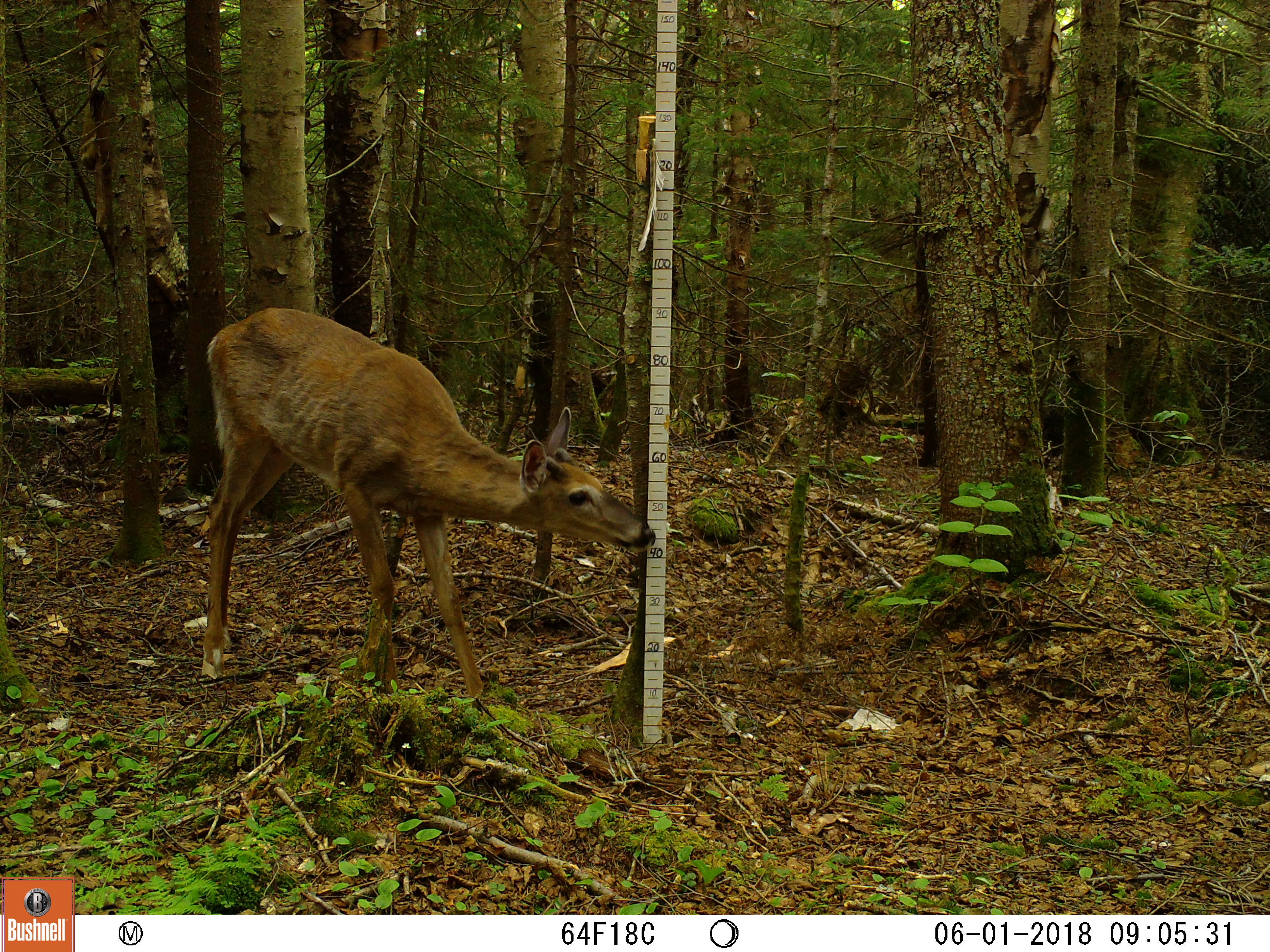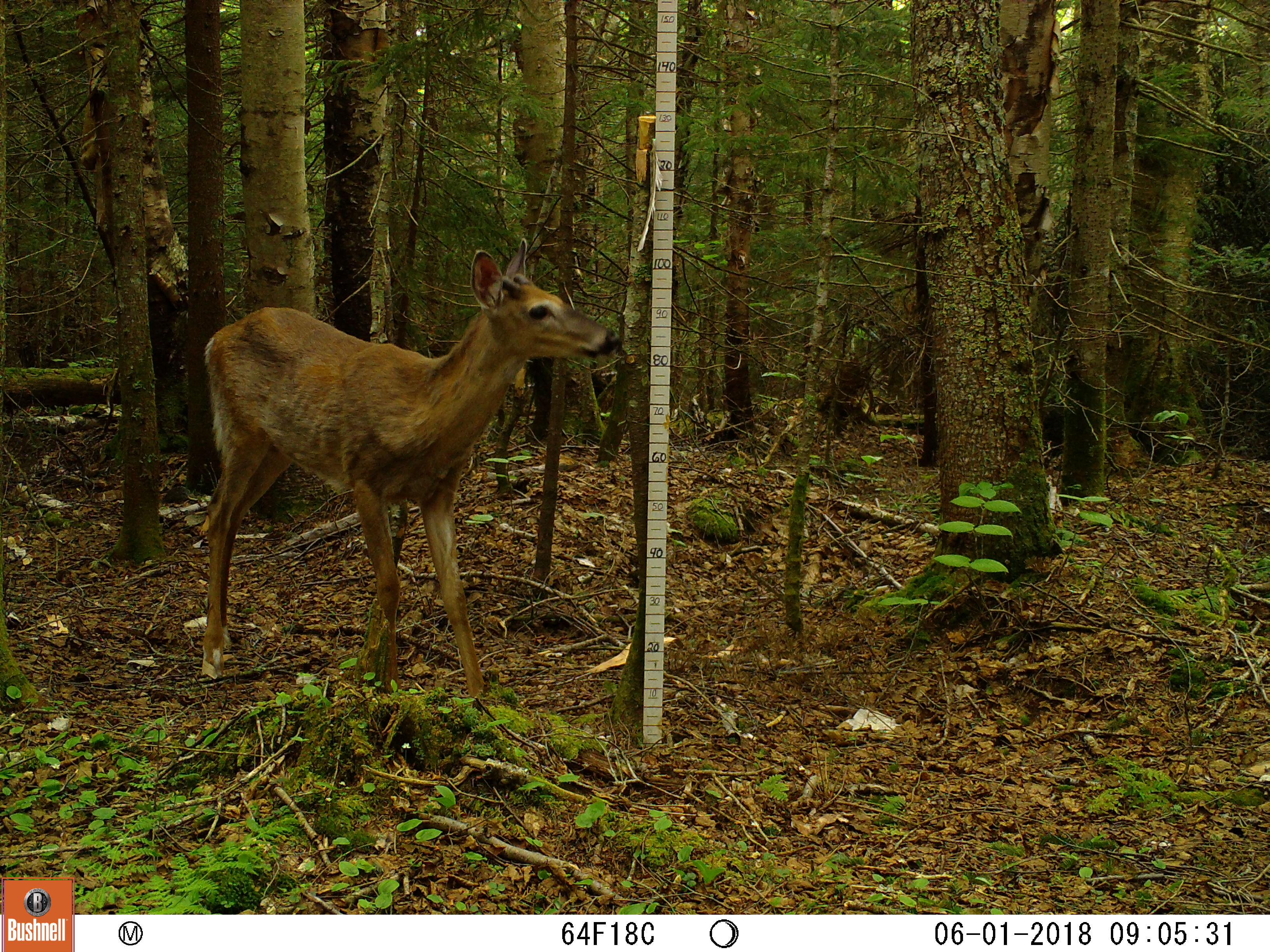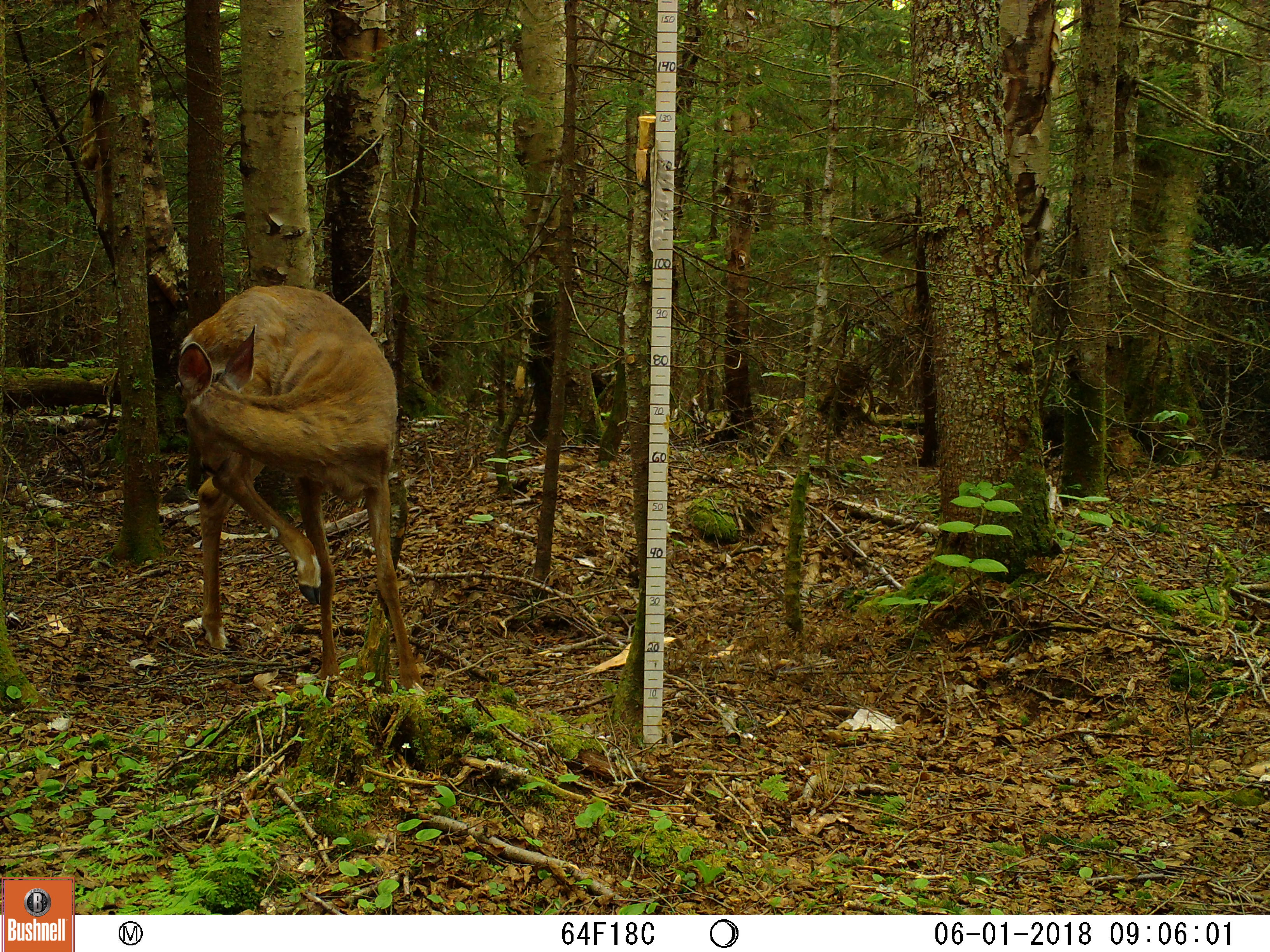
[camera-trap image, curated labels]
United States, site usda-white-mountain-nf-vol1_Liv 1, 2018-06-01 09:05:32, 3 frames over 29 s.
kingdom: Animalia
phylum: Chordata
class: Mammalia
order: Artiodactyla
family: Cervidae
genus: Odocoileus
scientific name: Odocoileus virginianus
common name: white-tailed deer